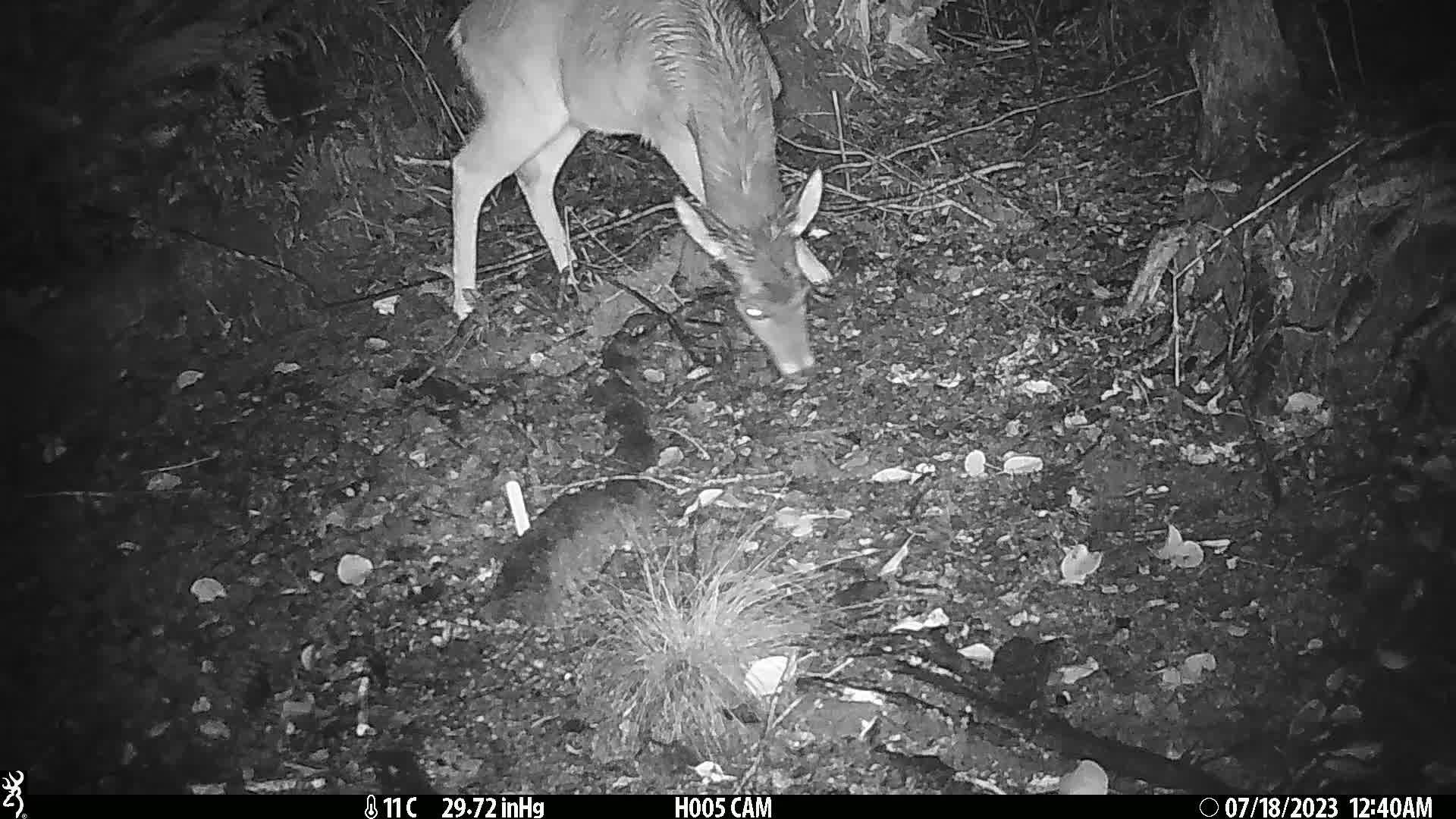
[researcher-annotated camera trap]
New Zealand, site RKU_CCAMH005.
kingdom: Animalia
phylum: Chordata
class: Mammalia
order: Artiodactyla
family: Cervidae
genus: Odocoileus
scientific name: Odocoileus virginianus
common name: white-tailed deer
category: white tailed deer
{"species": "white tailed deer (white-tailed deer) (Odocoileus virginianus)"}